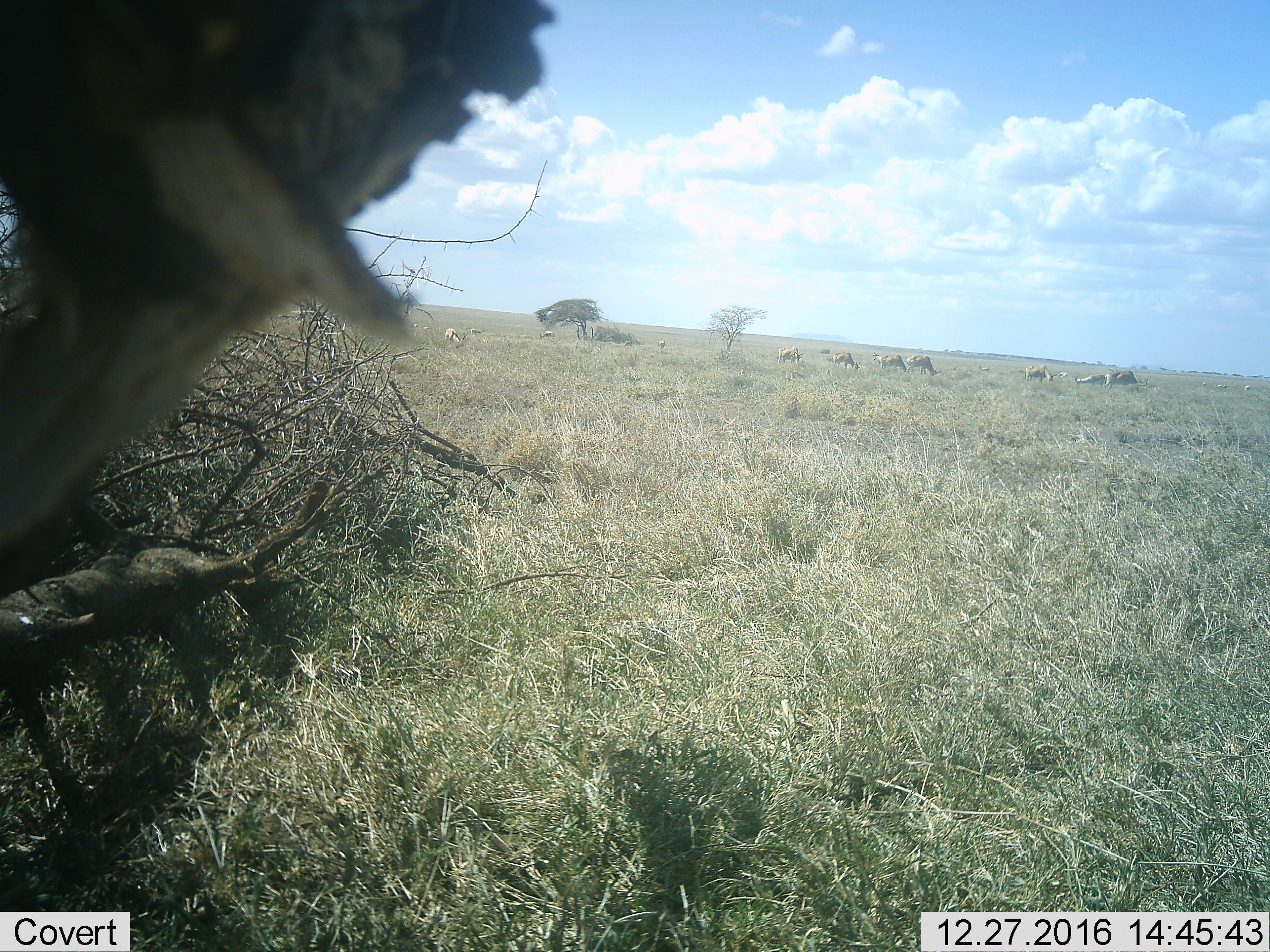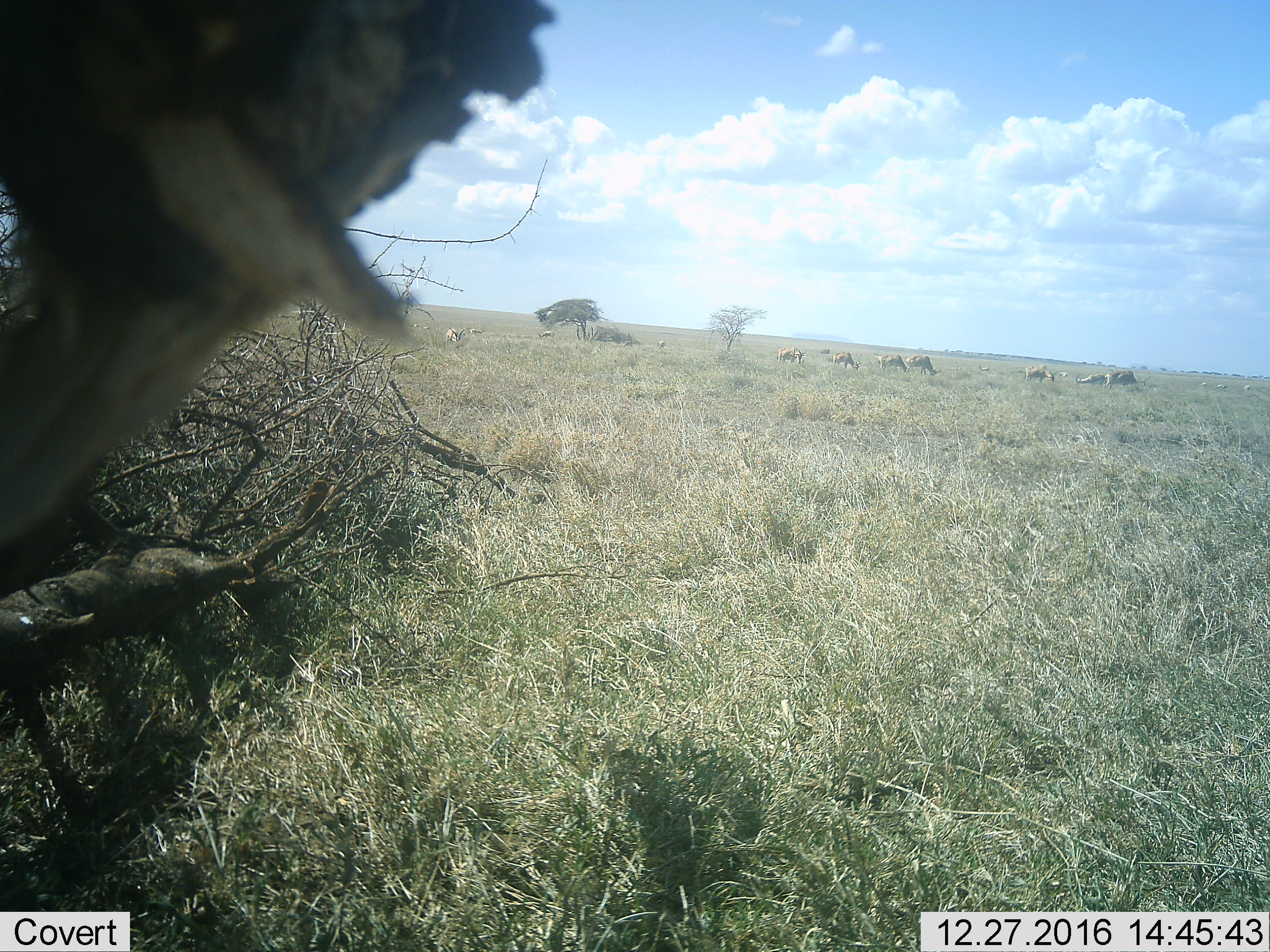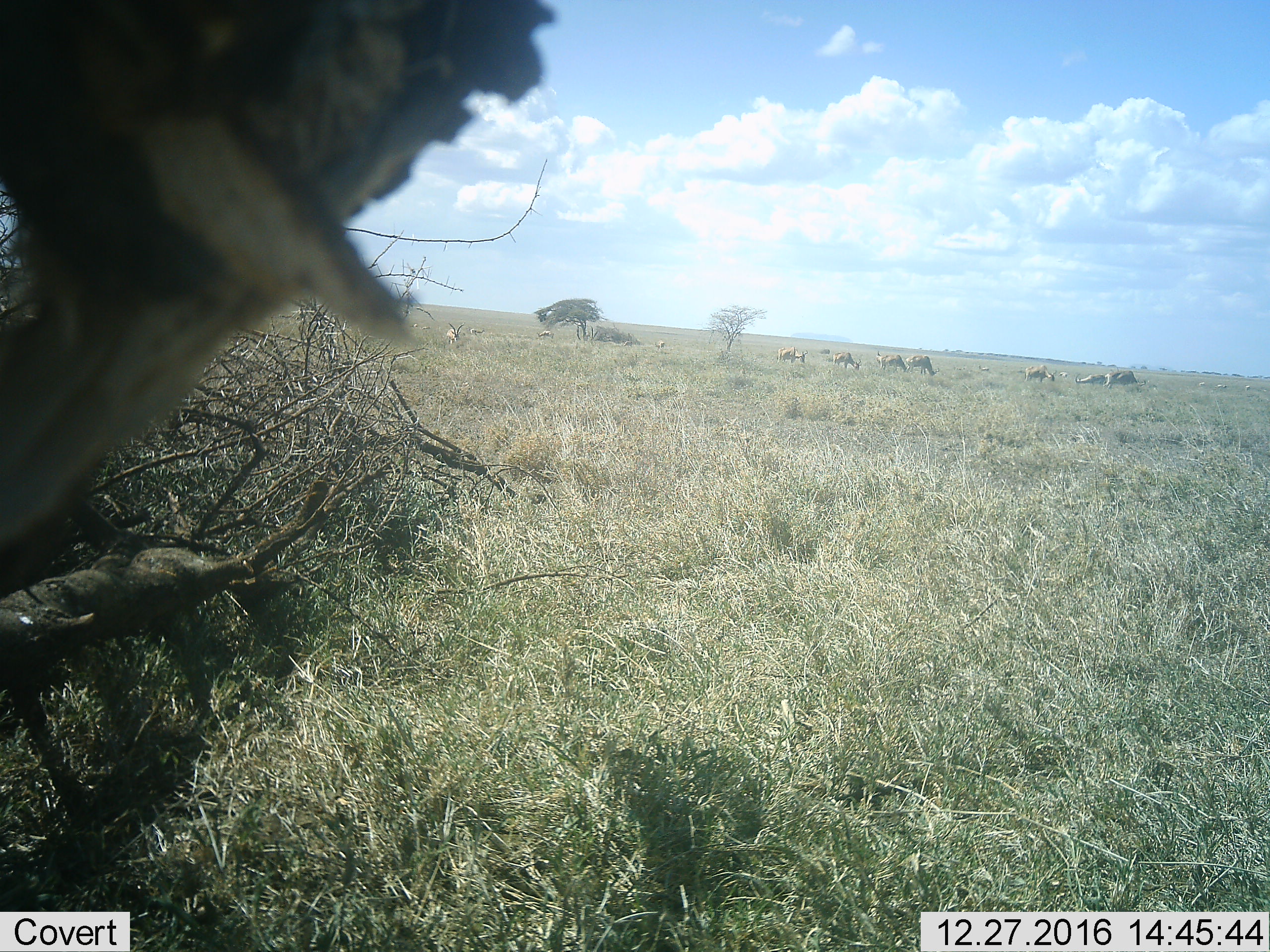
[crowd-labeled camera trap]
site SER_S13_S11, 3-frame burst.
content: unidentified animal